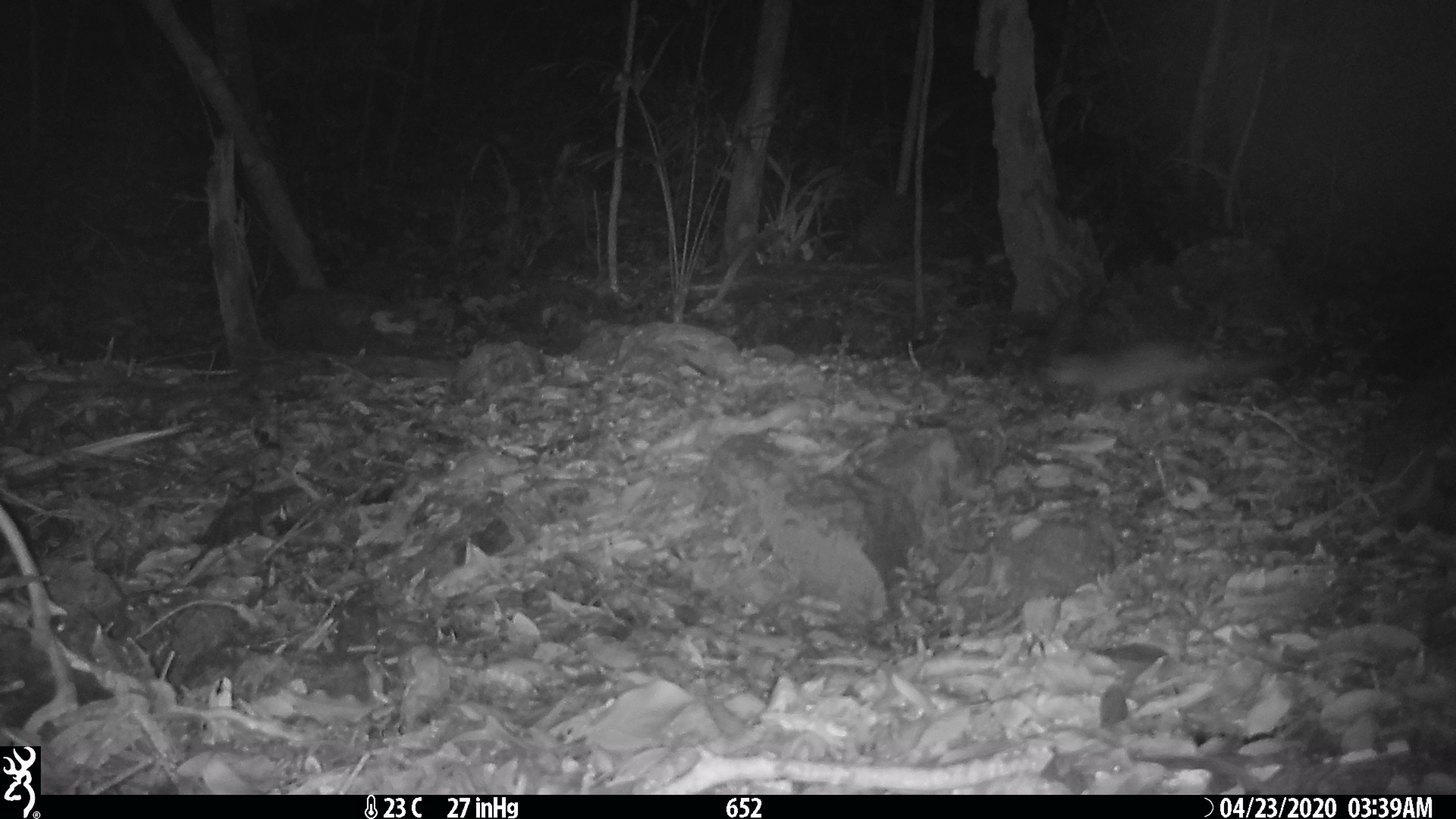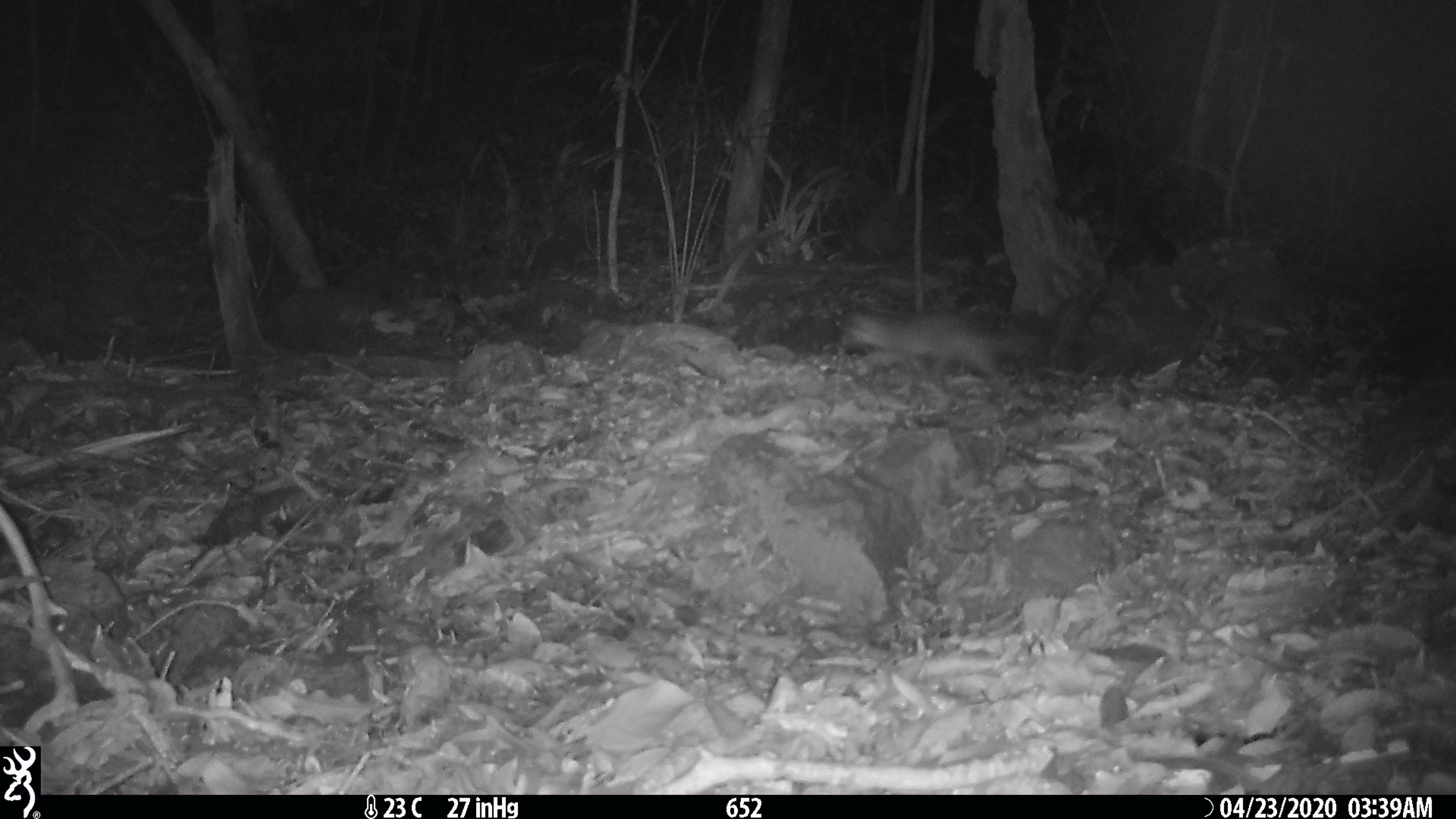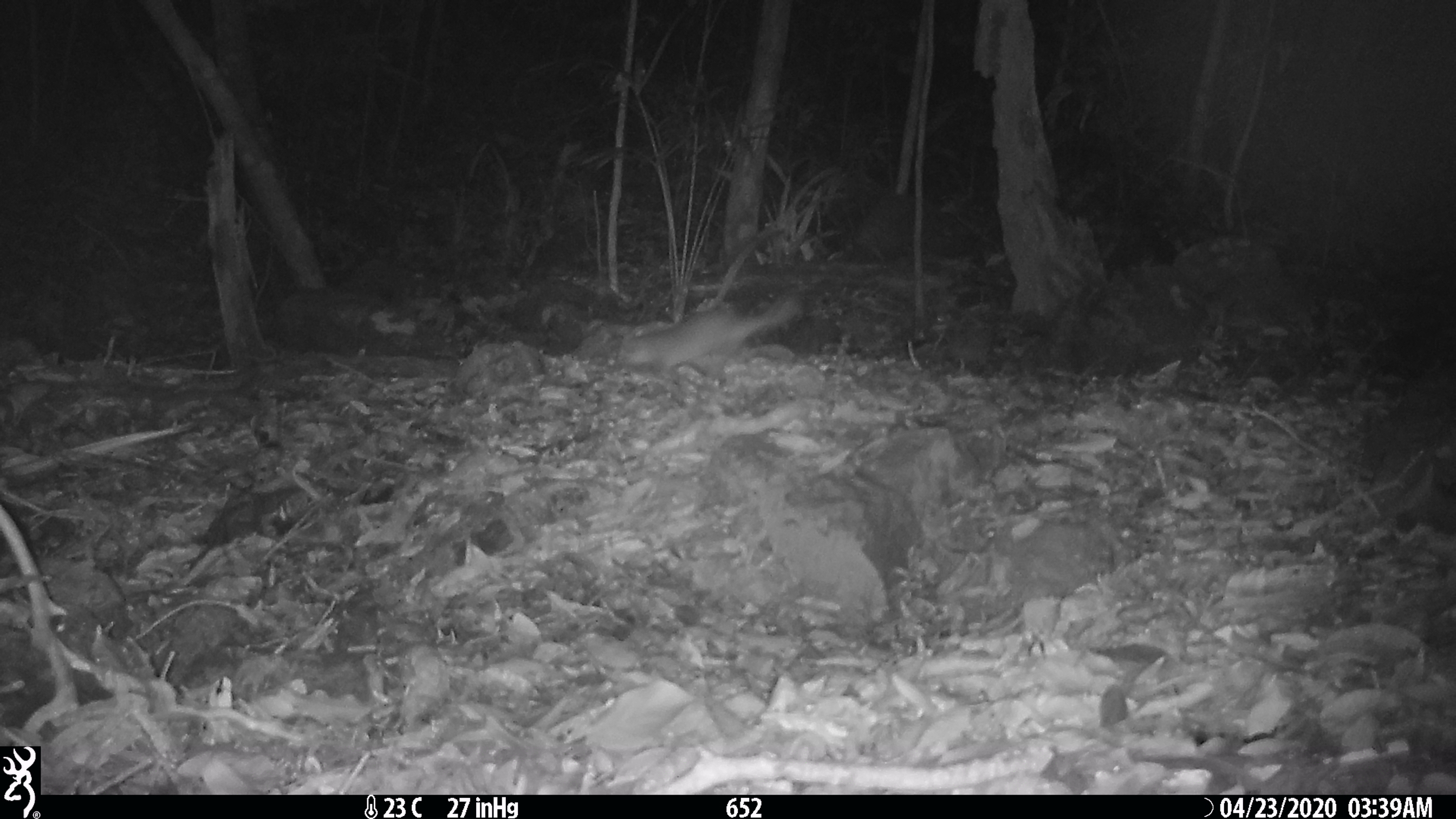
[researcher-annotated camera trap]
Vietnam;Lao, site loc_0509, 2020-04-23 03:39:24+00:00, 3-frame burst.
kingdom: Animalia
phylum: Chordata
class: Mammalia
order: Carnivora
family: Mustelidae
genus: Melogale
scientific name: Melogale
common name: ferret badger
Ferret badger (Melogale). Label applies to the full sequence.